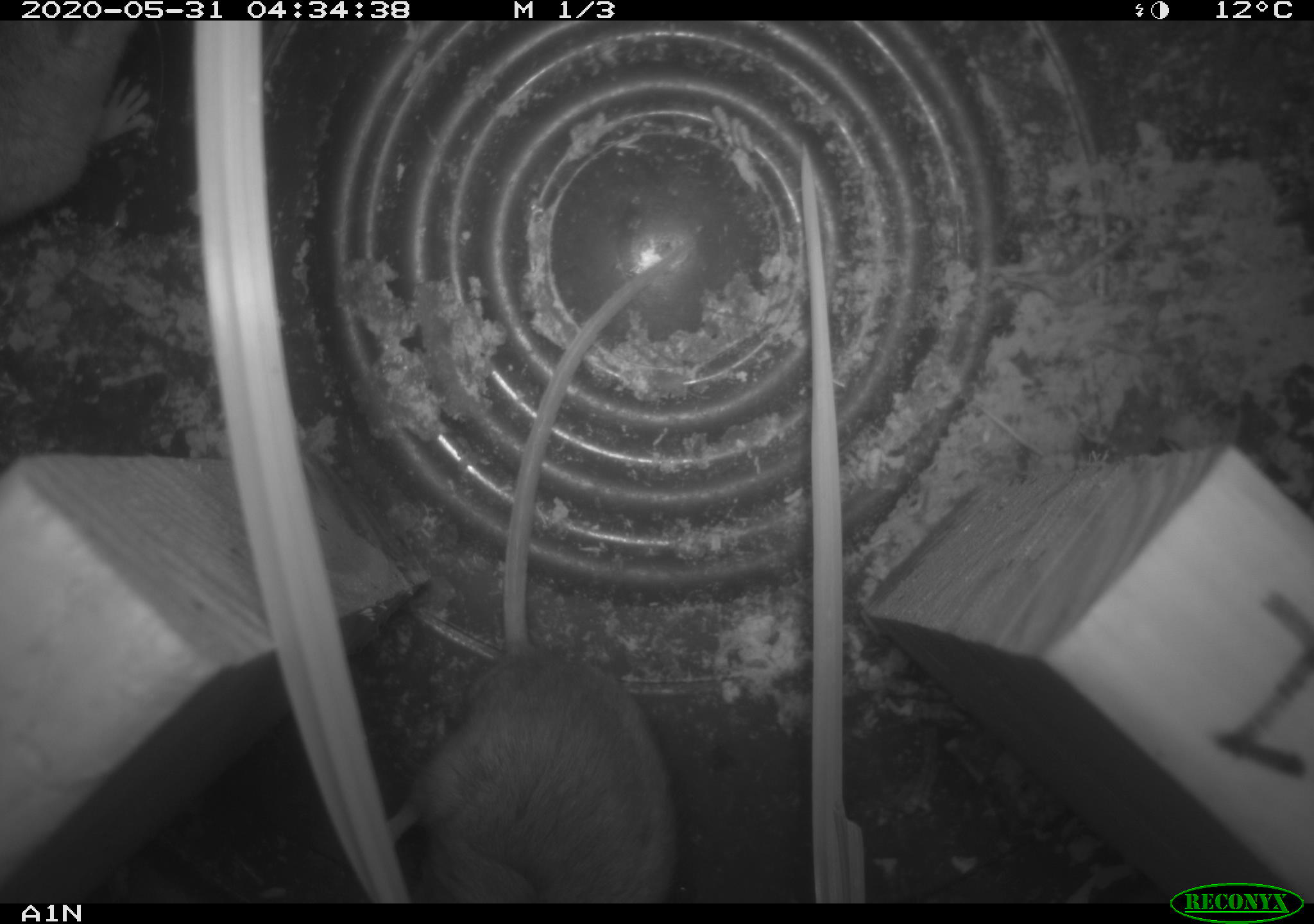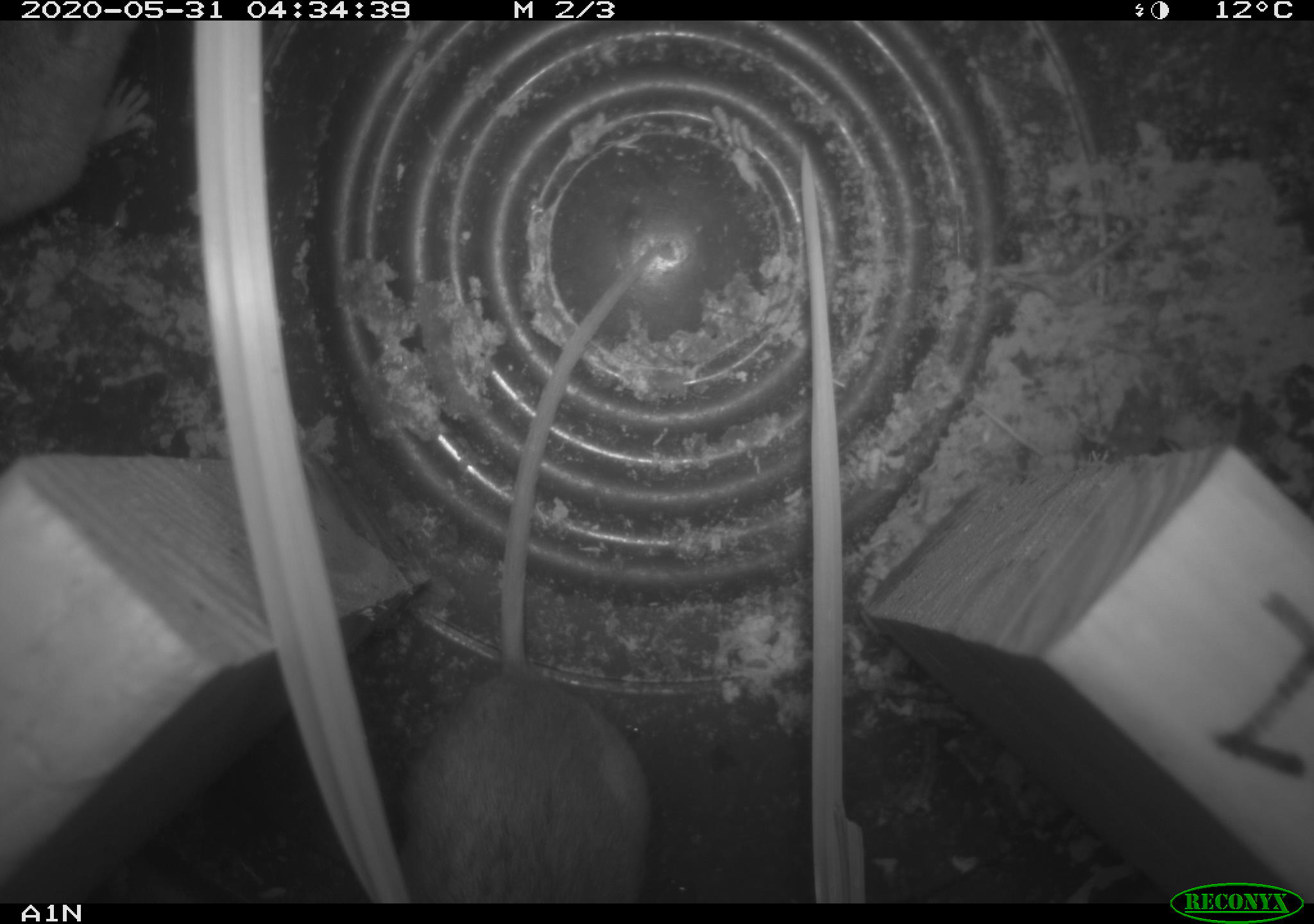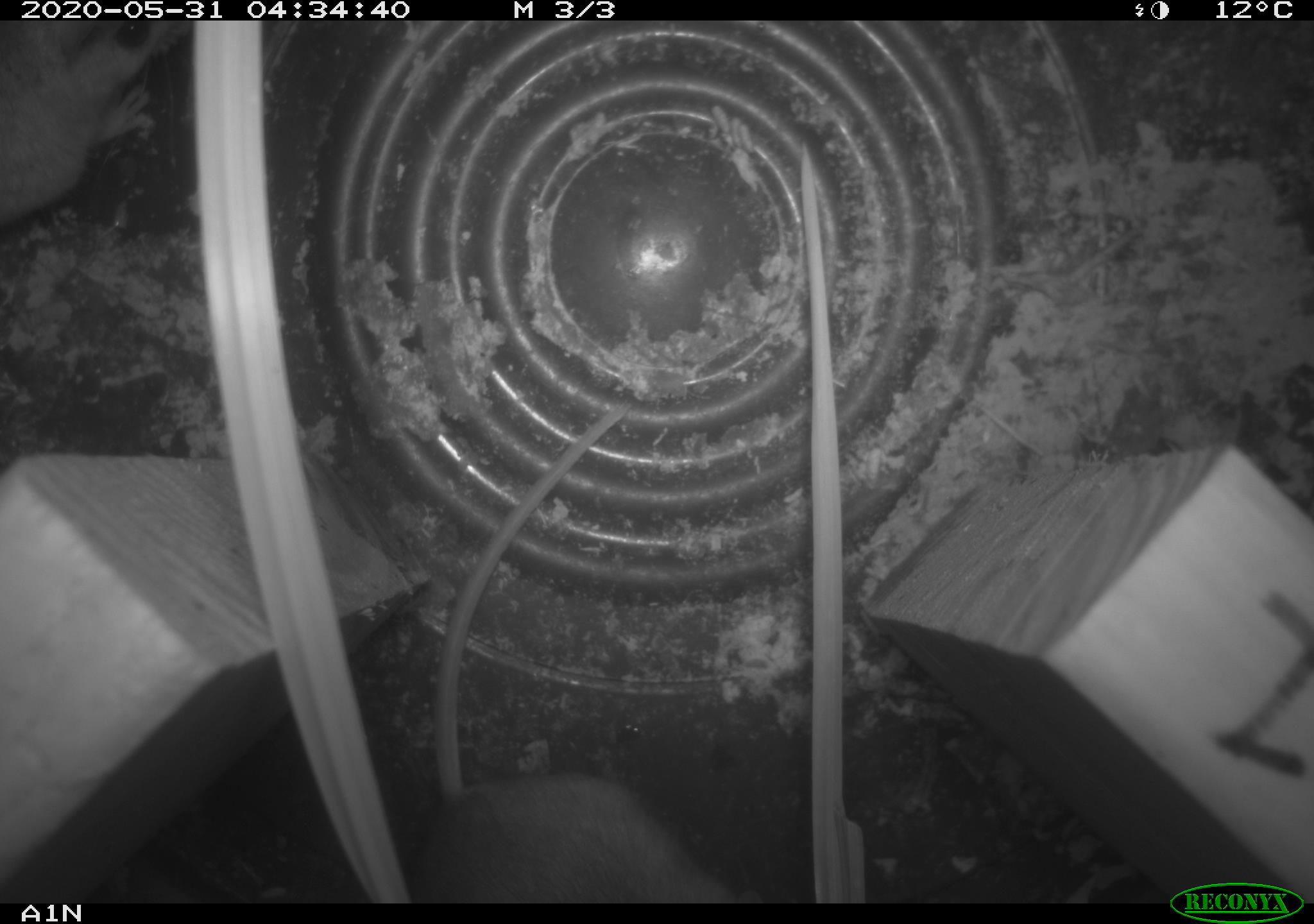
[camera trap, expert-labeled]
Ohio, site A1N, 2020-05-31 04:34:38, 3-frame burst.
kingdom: Animalia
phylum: Chordata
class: Mammalia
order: Rodentia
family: Cricetidae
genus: Peromyscus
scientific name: Peromyscus leucopus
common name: white-footed mouse